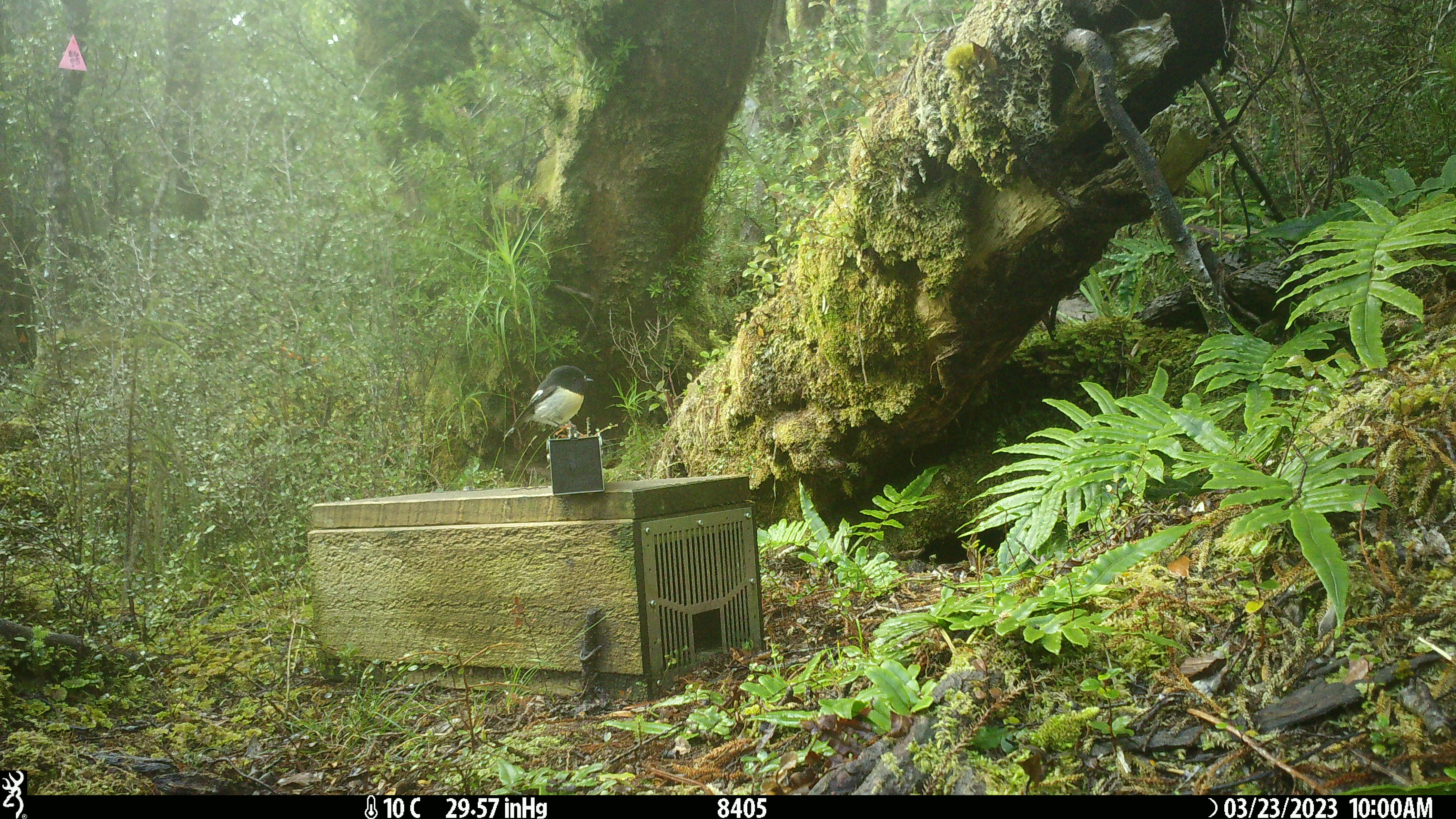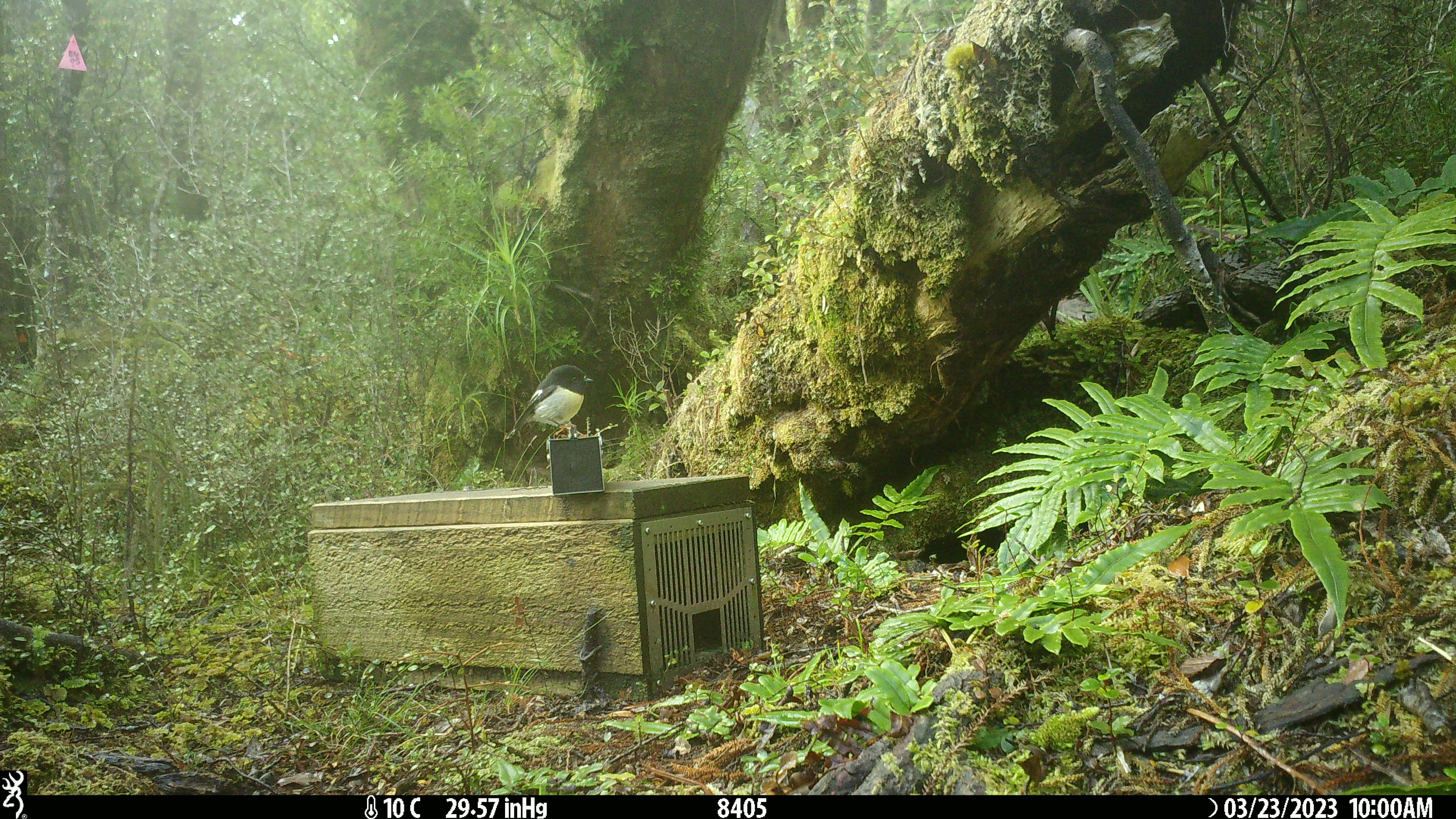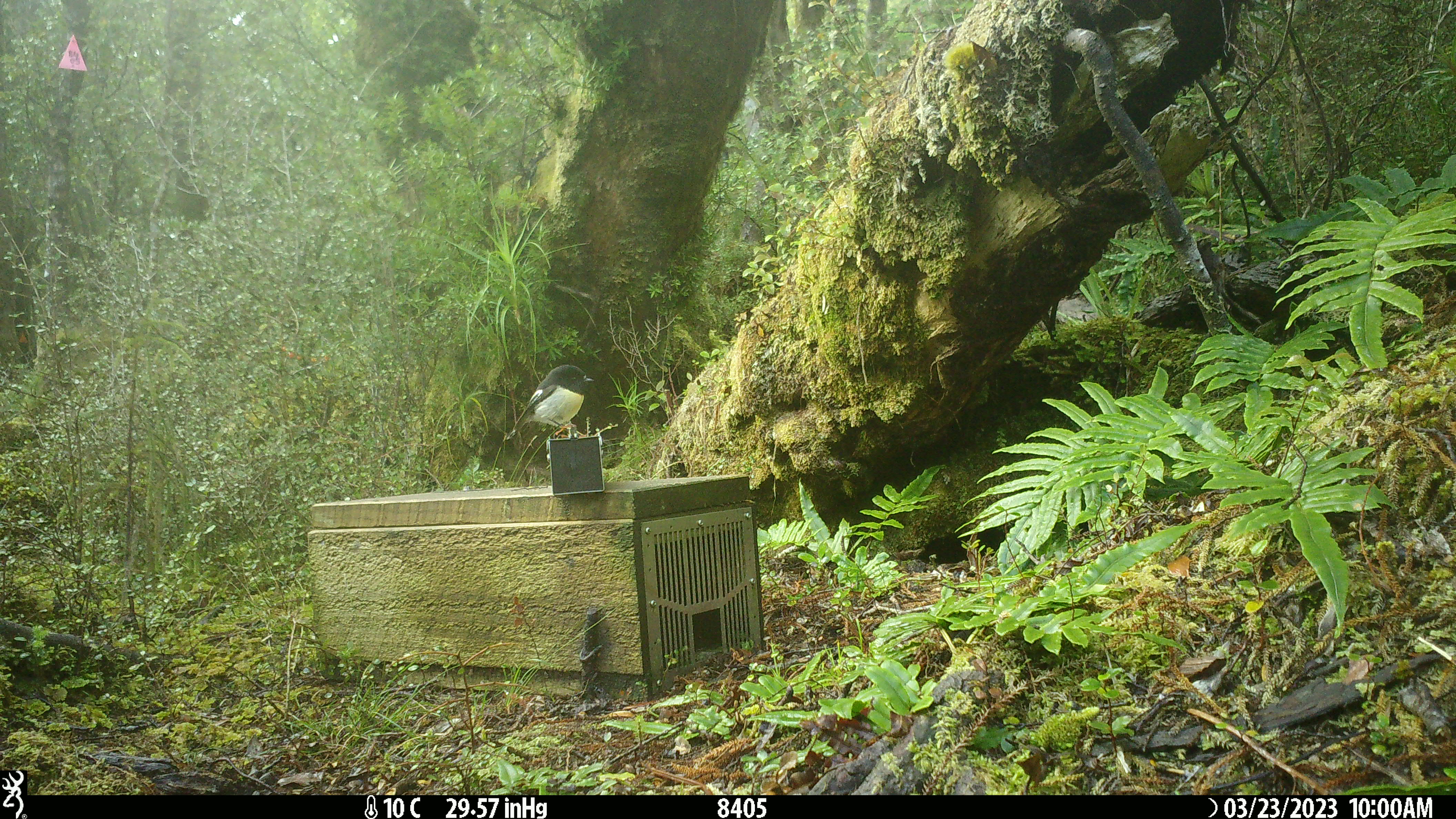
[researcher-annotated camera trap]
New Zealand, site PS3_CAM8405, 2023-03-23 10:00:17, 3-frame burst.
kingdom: Animalia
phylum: Chordata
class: Aves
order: Passeriformes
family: Petroicidae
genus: Petroica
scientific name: Petroica macrocephala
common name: tomtit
Tomtit (Petroica macrocephala).